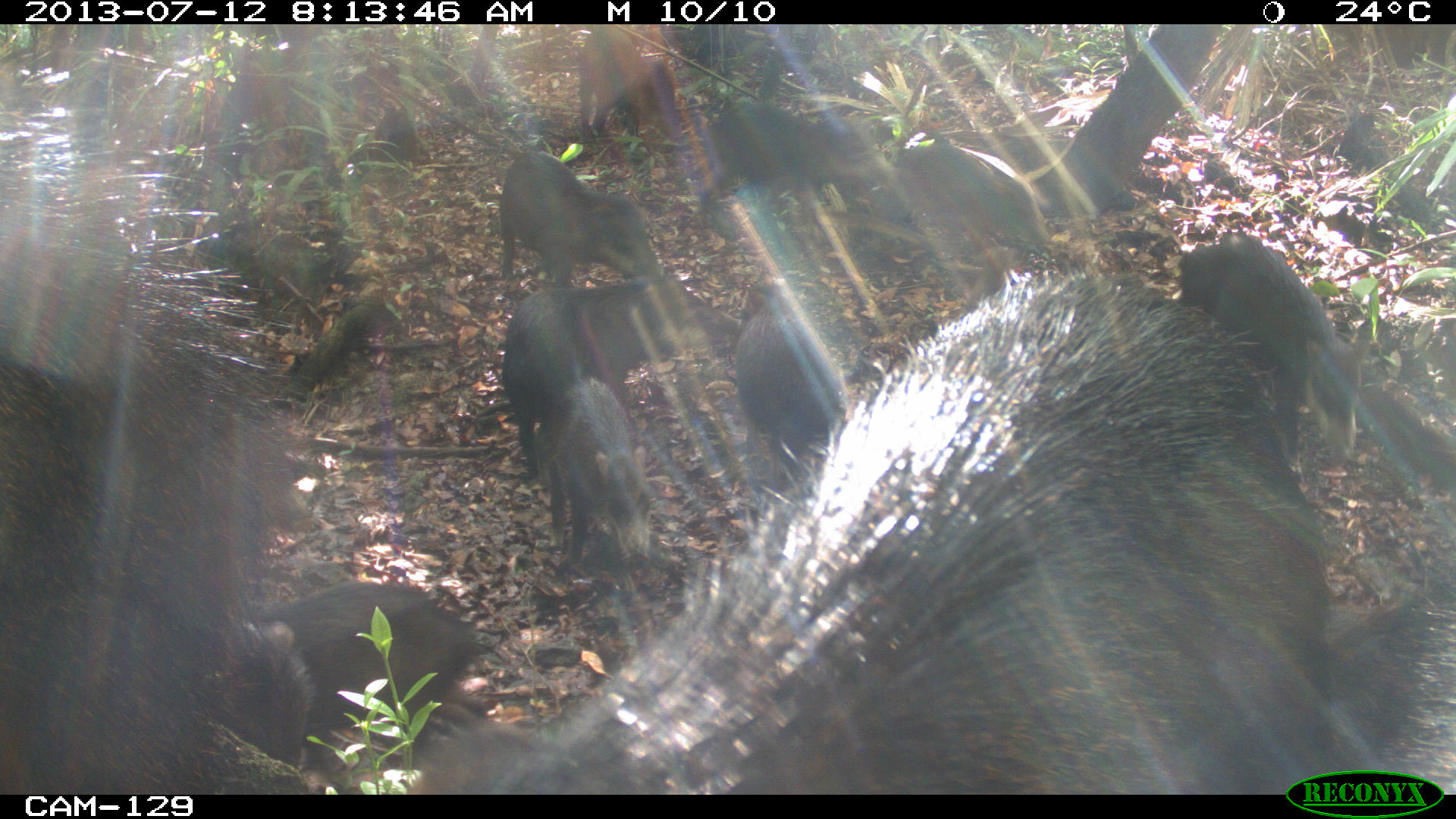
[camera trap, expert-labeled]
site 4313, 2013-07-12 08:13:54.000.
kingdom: Animalia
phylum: Chordata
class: Mammalia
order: Artiodactyla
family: Tayassuidae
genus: Tayassu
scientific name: Tayassu pecari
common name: white-lipped peccary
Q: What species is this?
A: Tayassu pecari (white-lipped peccary).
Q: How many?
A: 20.